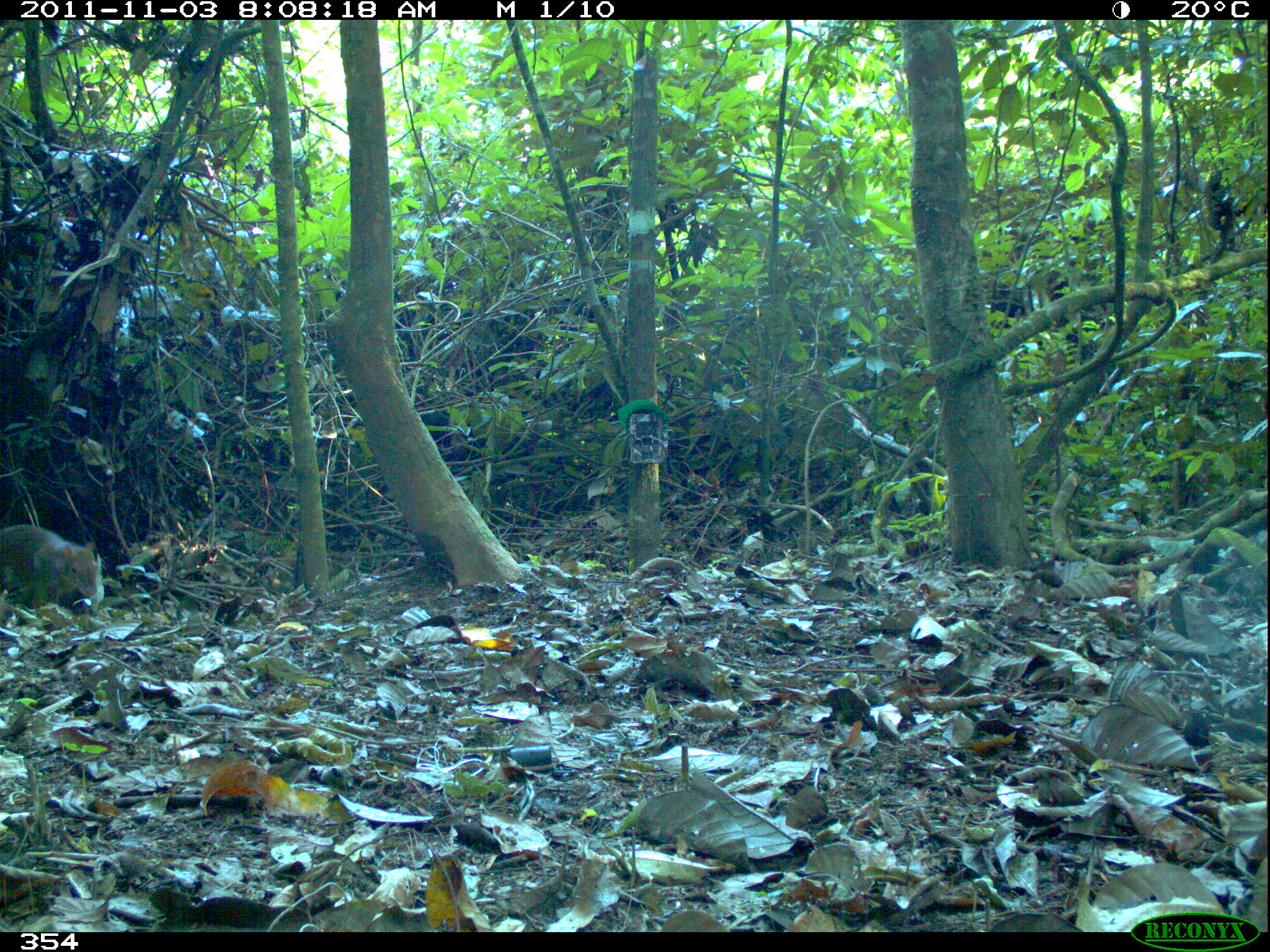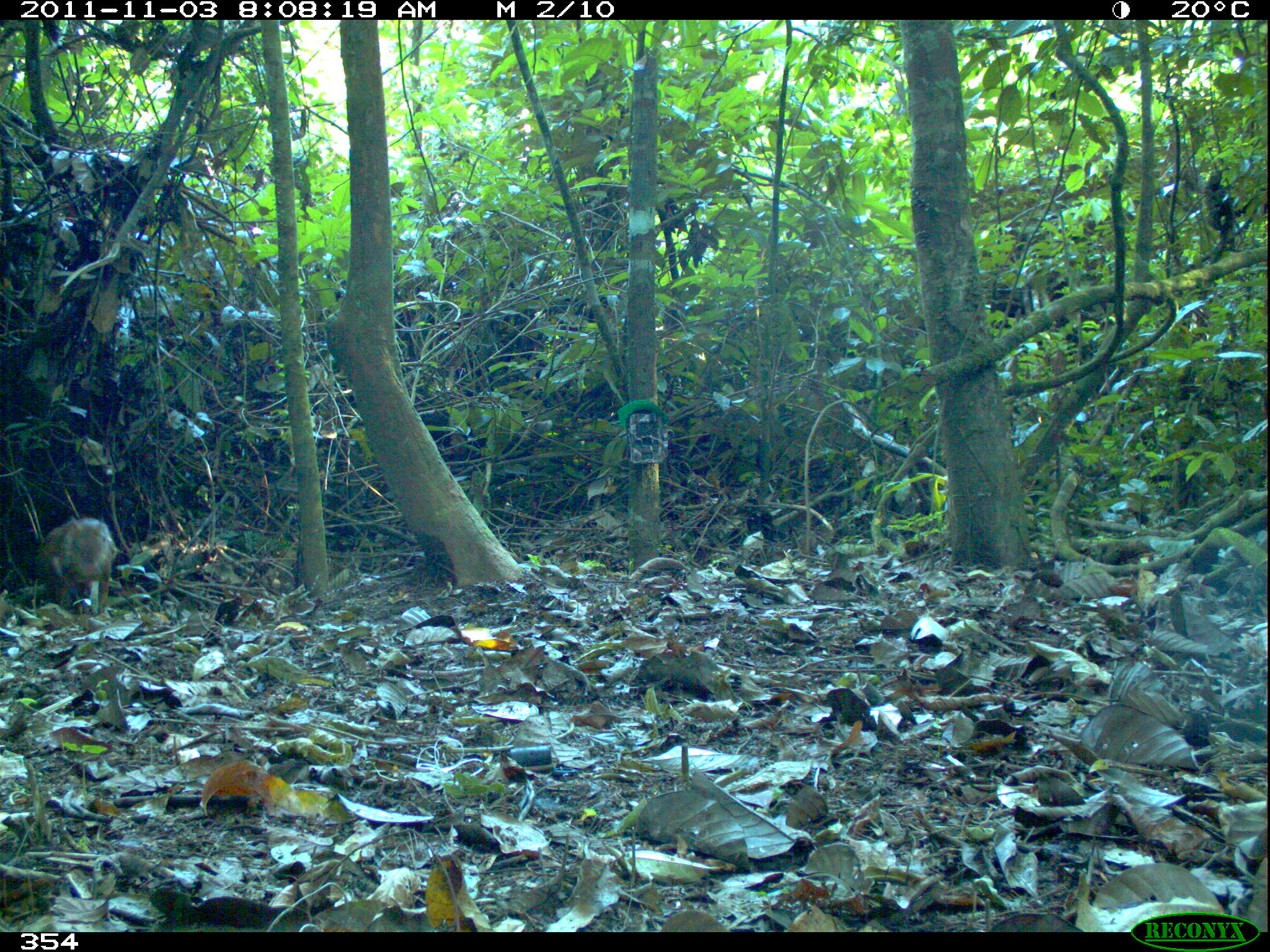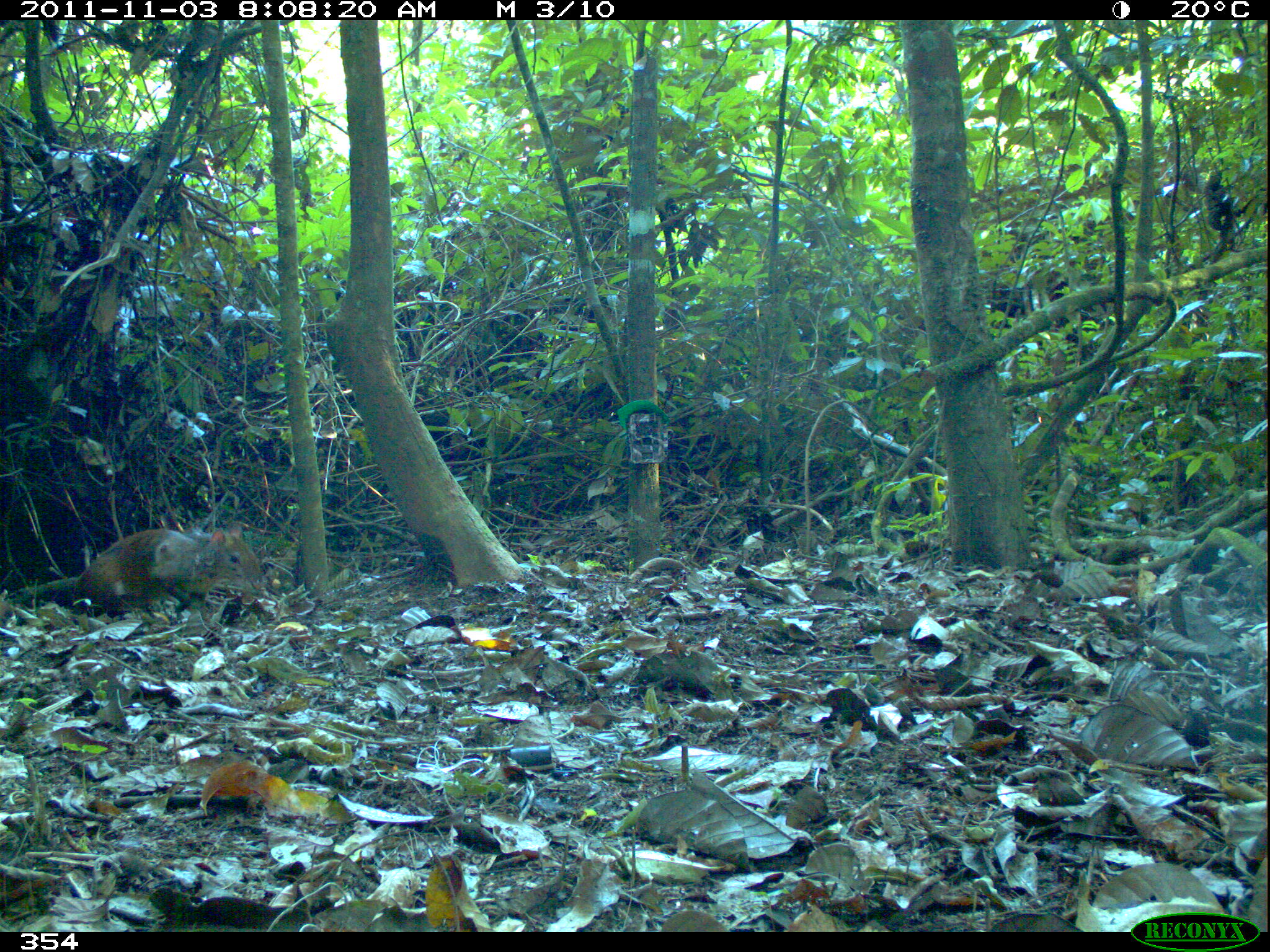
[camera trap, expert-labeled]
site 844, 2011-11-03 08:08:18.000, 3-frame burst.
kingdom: Animalia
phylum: Chordata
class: Mammalia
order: Rodentia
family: Dasyproctidae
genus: Dasyprocta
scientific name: Dasyprocta punctata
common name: central american agouti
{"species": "Dasyprocta punctata (central american agouti)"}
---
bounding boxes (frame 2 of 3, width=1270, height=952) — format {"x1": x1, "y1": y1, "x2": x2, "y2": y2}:
dasyprocta punctata: {"x1": 34, "y1": 516, "x2": 118, "y2": 611}